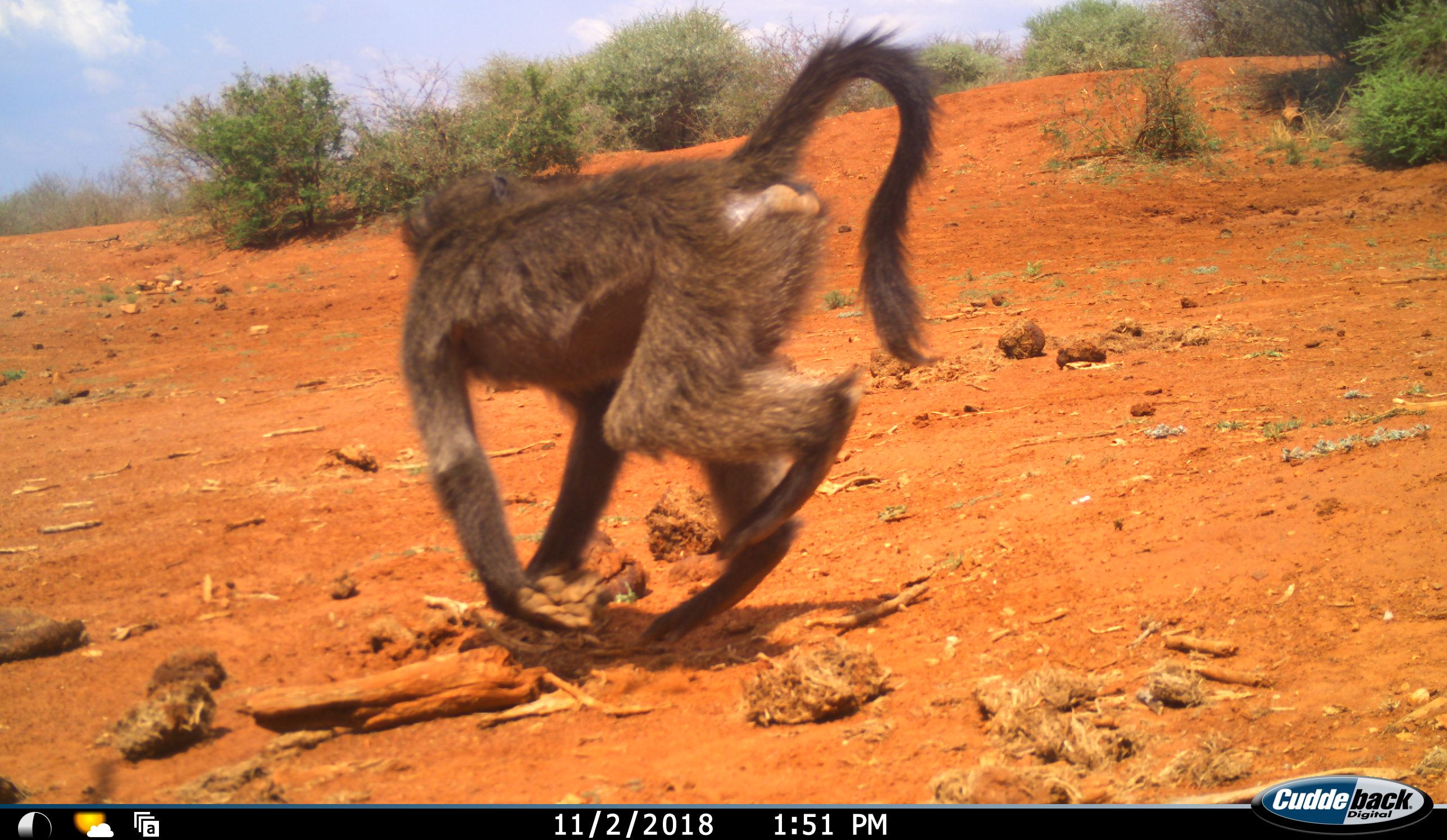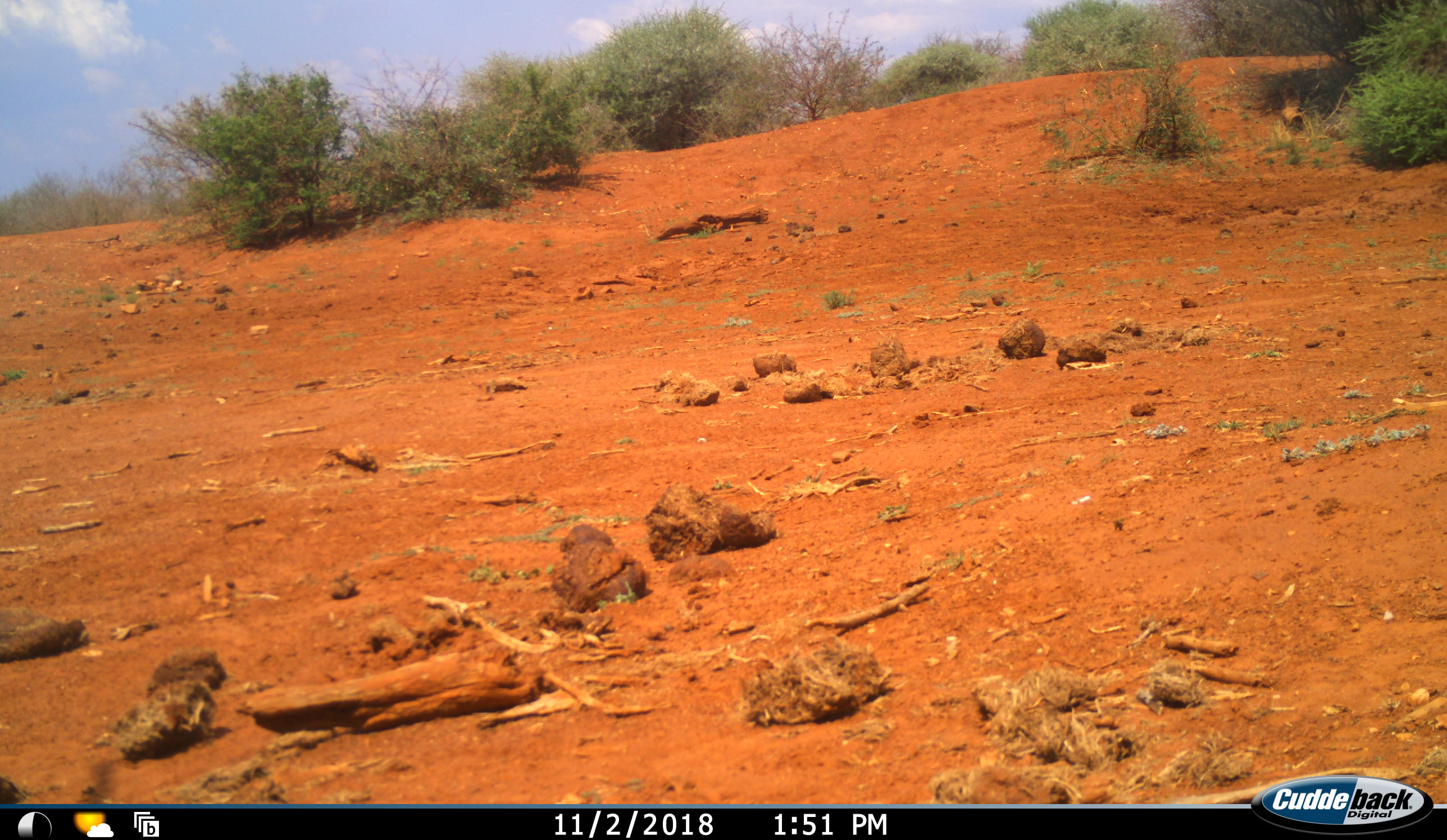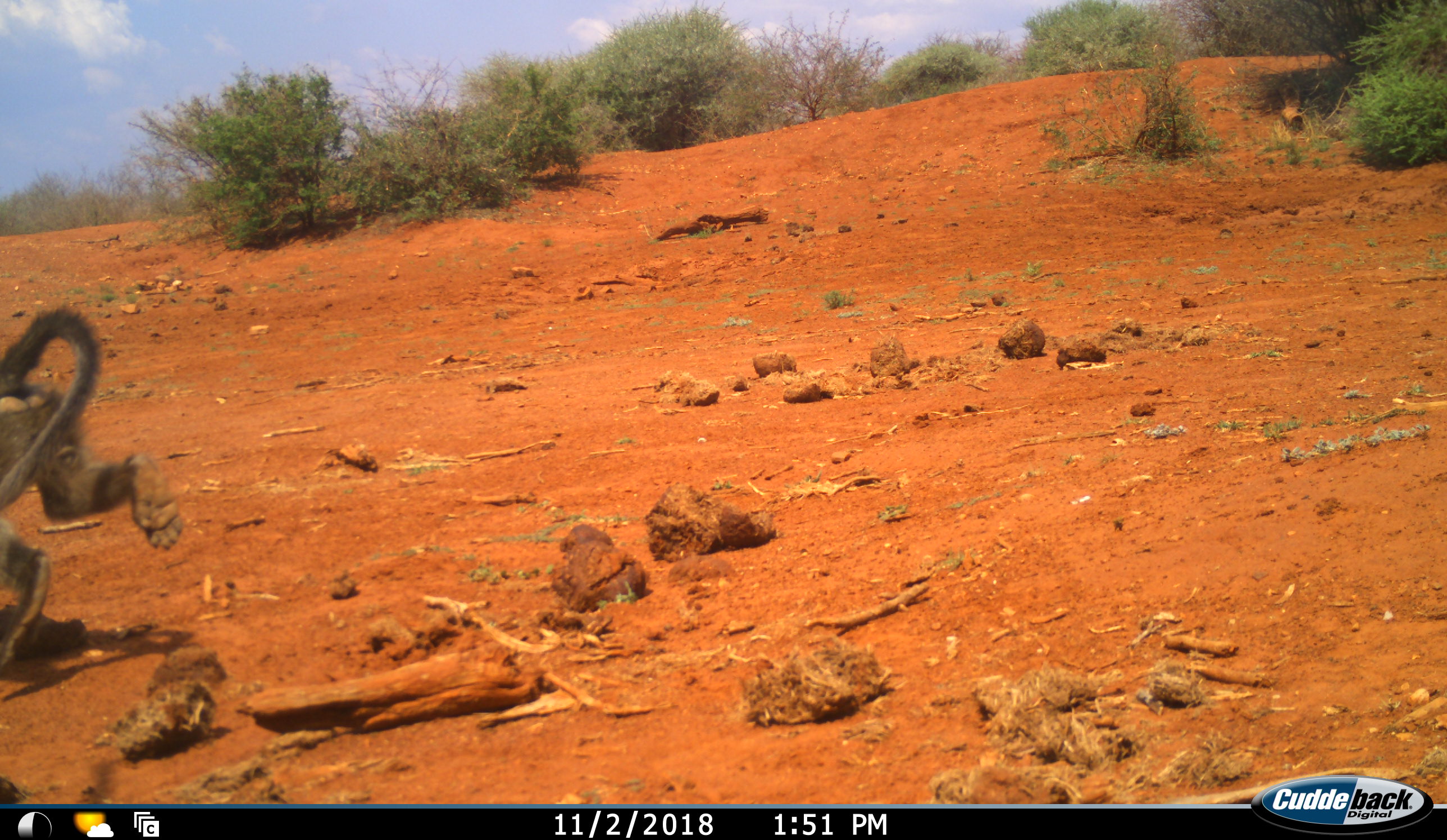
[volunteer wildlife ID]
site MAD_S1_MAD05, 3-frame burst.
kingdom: Animalia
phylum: Chordata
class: Mammalia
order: Primates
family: Cercopithecidae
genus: Papio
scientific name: Papio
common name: baboon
Baboon (Papio), count 1. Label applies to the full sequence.